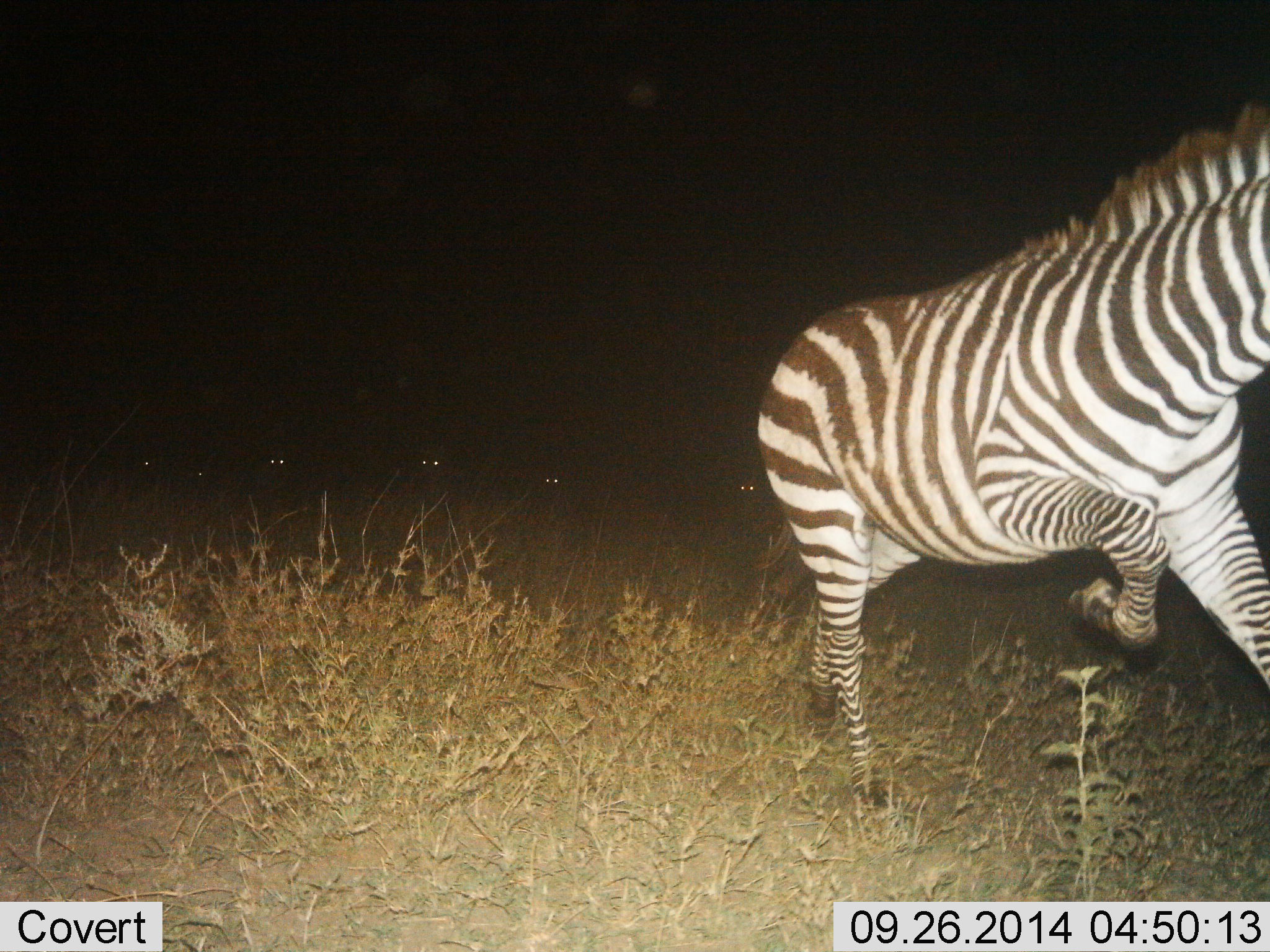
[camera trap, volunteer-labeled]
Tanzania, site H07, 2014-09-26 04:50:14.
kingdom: Animalia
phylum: Chordata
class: Mammalia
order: Perissodactyla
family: Equidae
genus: Equus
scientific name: Equus quagga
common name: plains zebra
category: zebra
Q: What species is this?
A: Zebra (plains zebra) (Equus quagga).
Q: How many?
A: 1.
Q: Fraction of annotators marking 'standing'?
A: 9%.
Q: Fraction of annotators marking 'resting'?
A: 0%.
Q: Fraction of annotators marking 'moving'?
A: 91%.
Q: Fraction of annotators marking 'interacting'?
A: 0%.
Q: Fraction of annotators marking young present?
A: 0%.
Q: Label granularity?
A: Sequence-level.